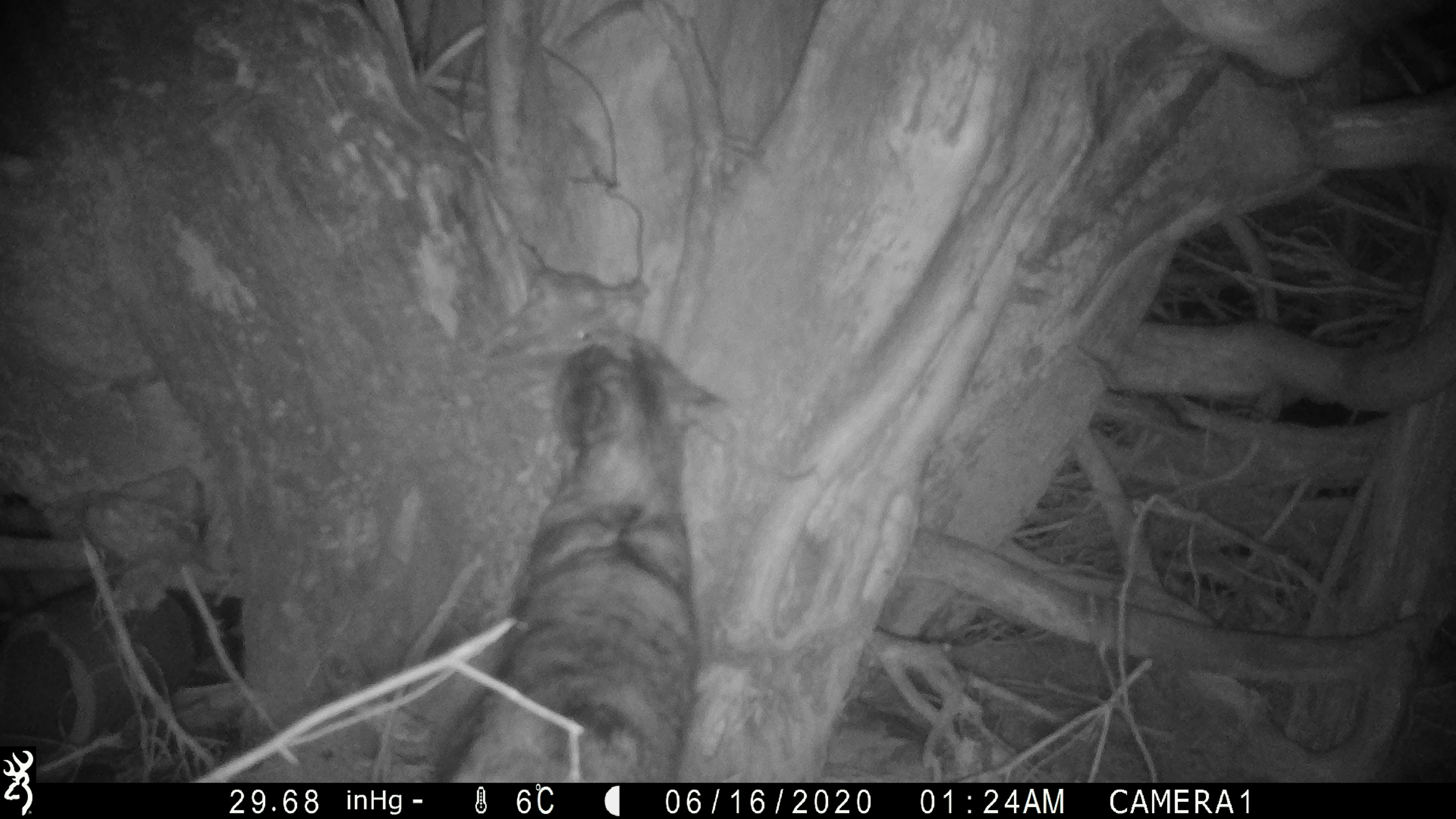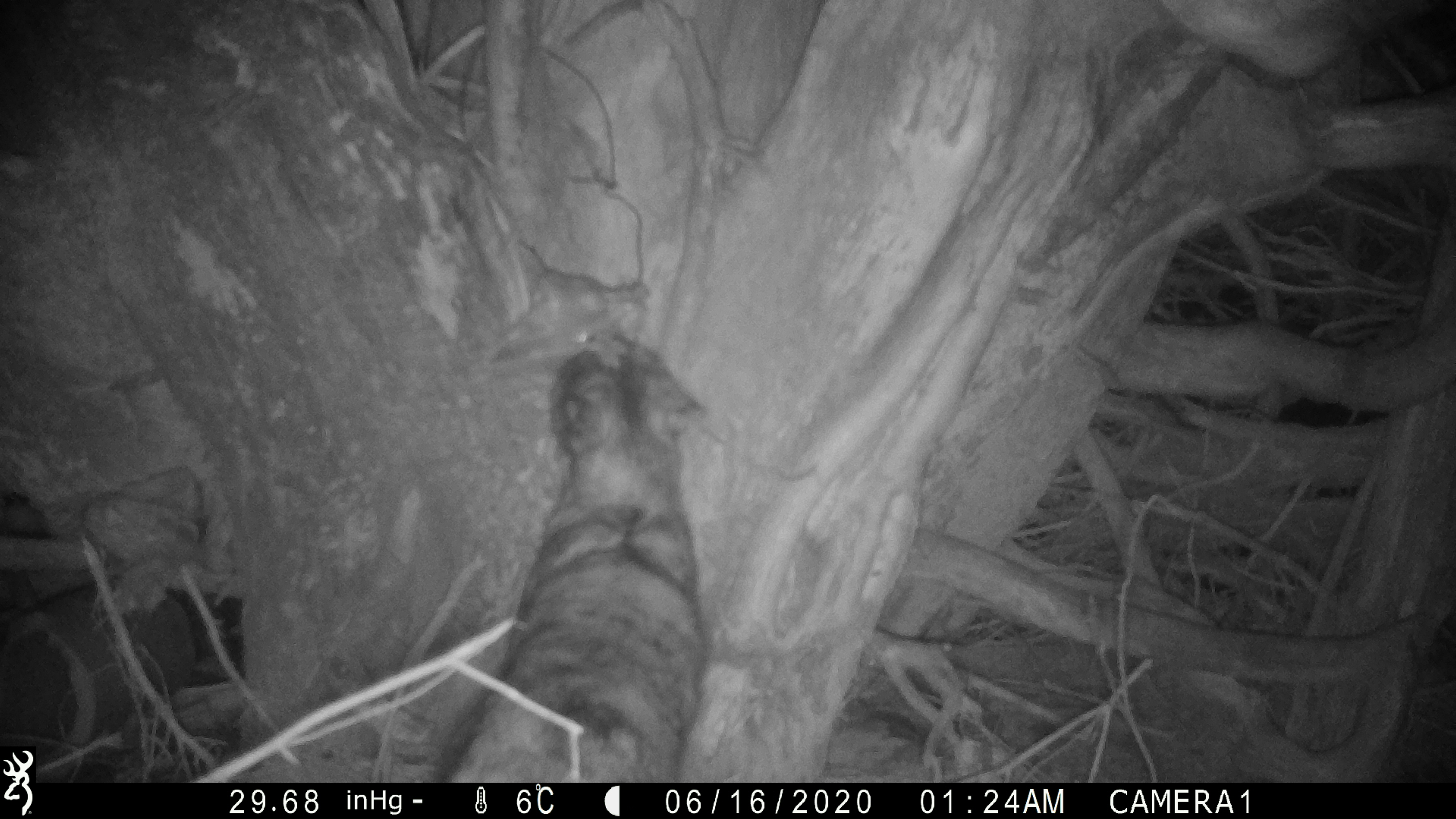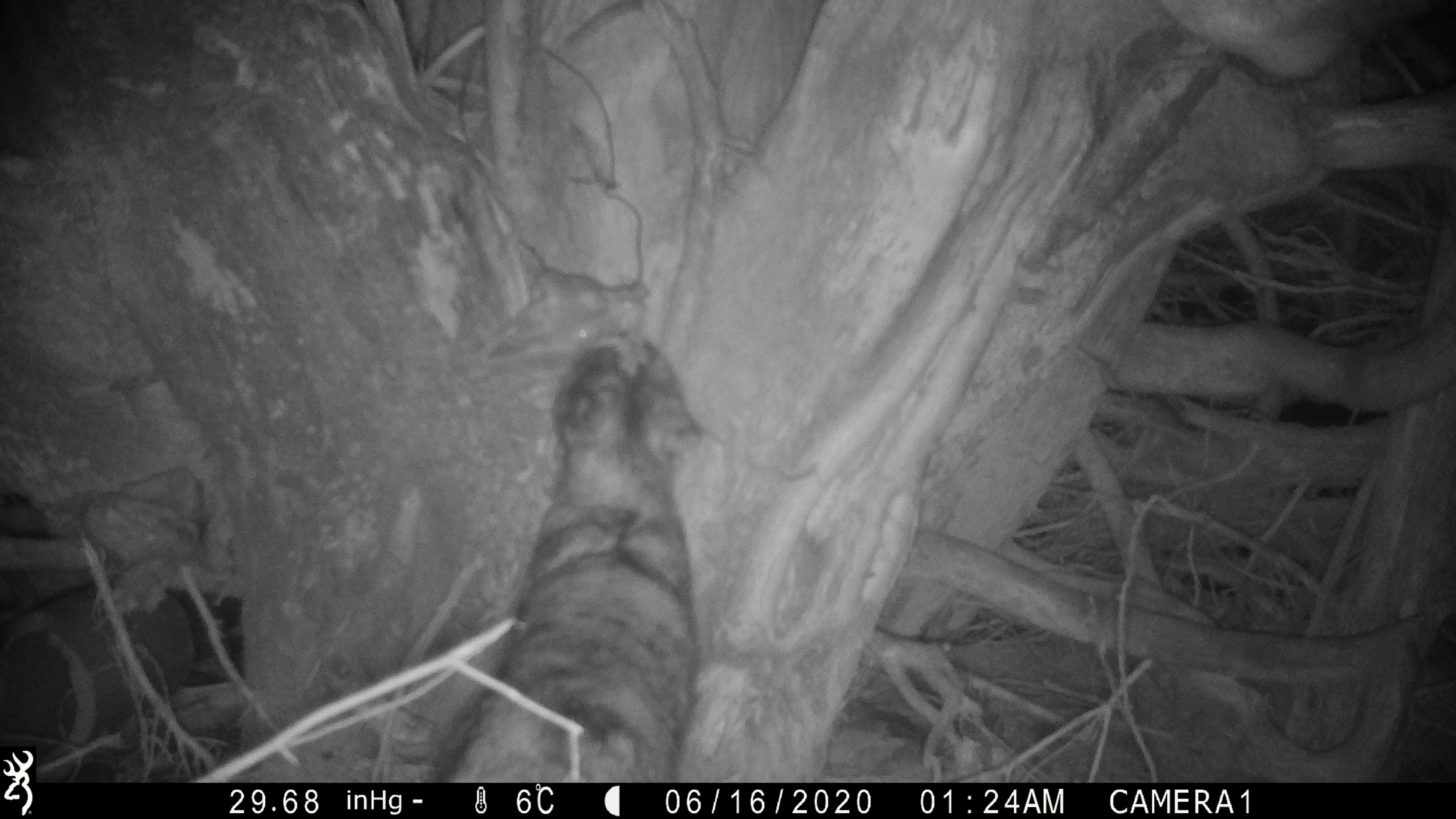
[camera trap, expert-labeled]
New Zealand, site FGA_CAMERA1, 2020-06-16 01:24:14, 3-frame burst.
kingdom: Animalia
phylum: Chordata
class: Mammalia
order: Carnivora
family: Felidae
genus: Felis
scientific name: Felis catus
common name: domestic cat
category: cat